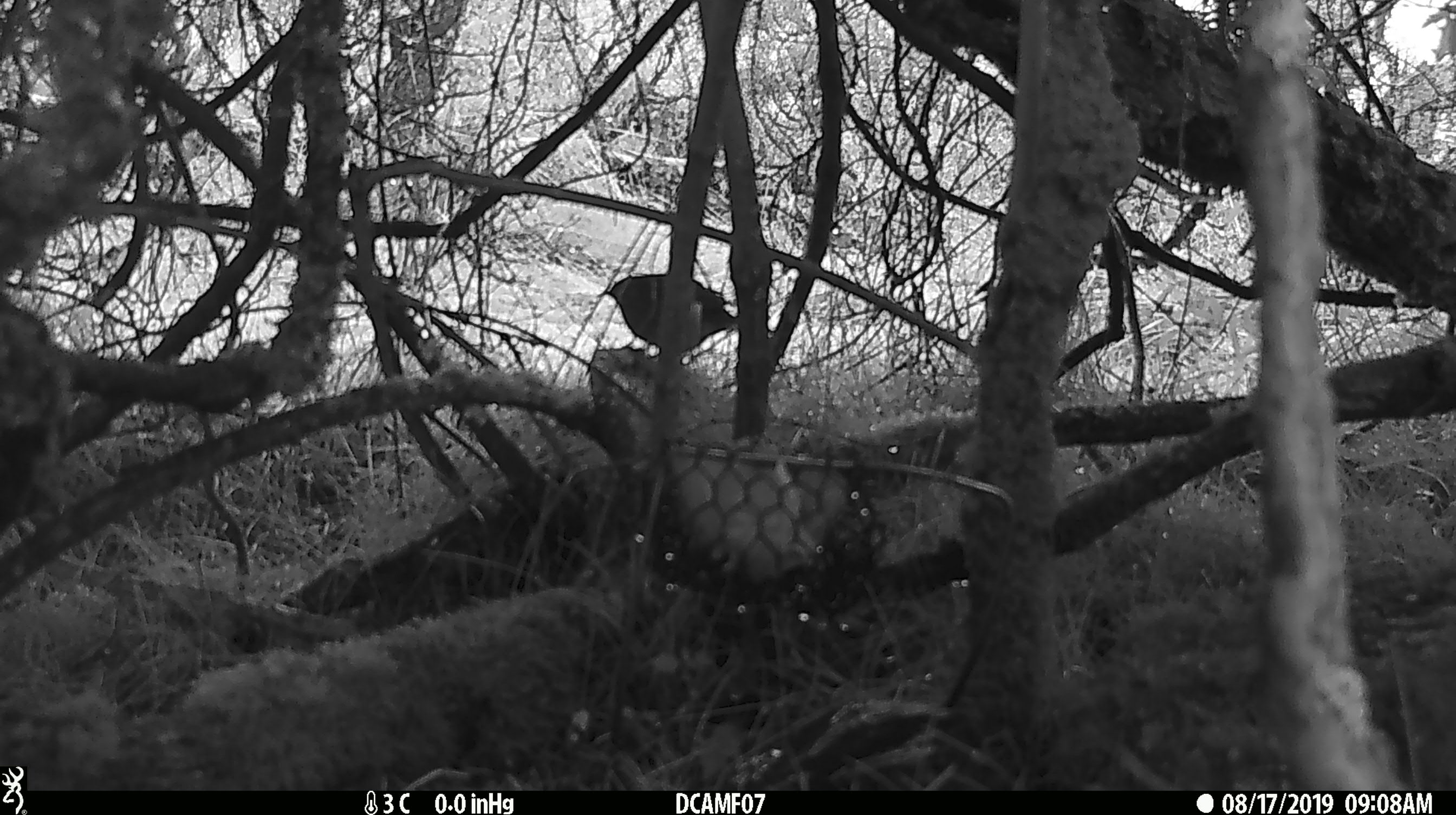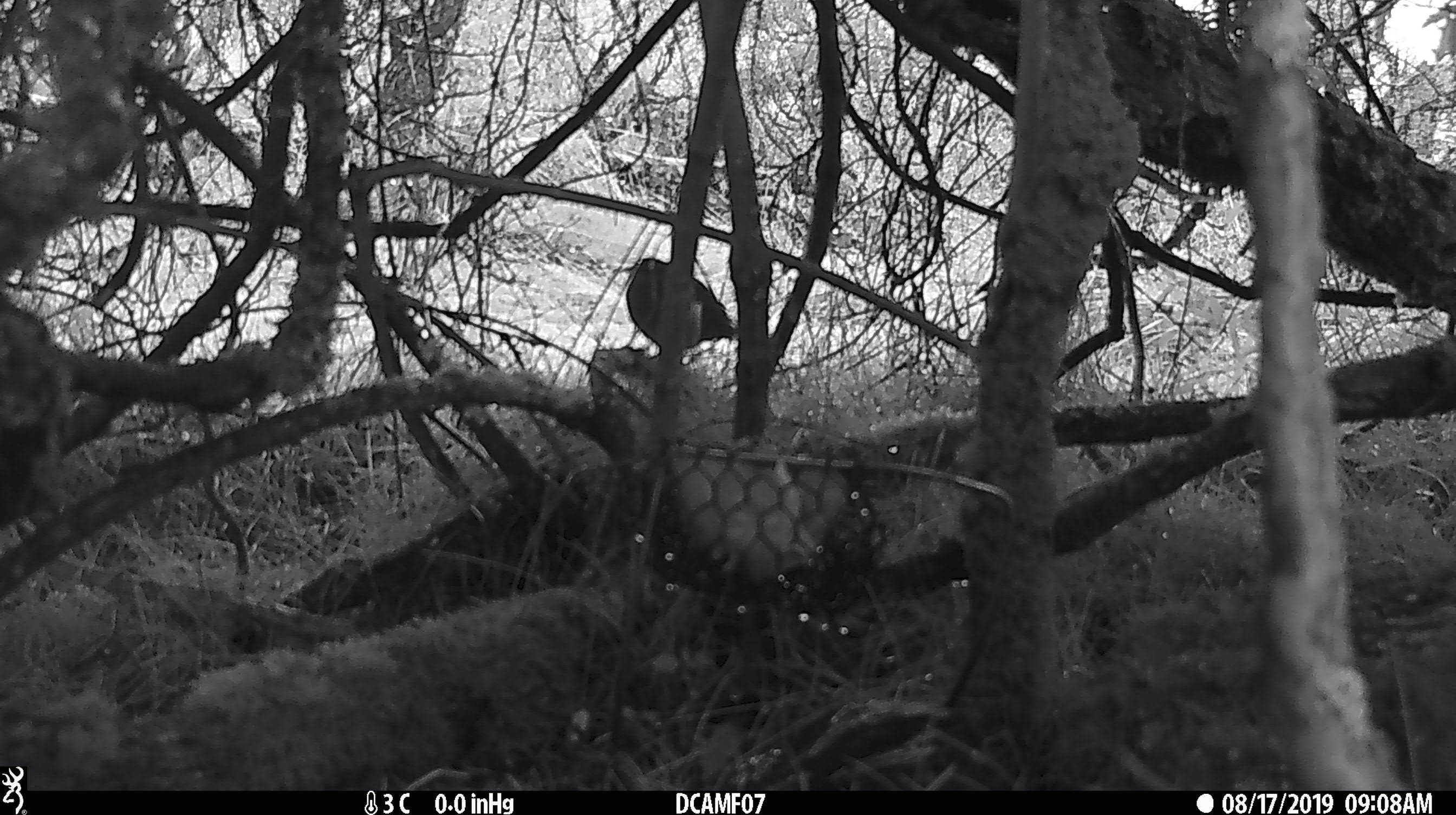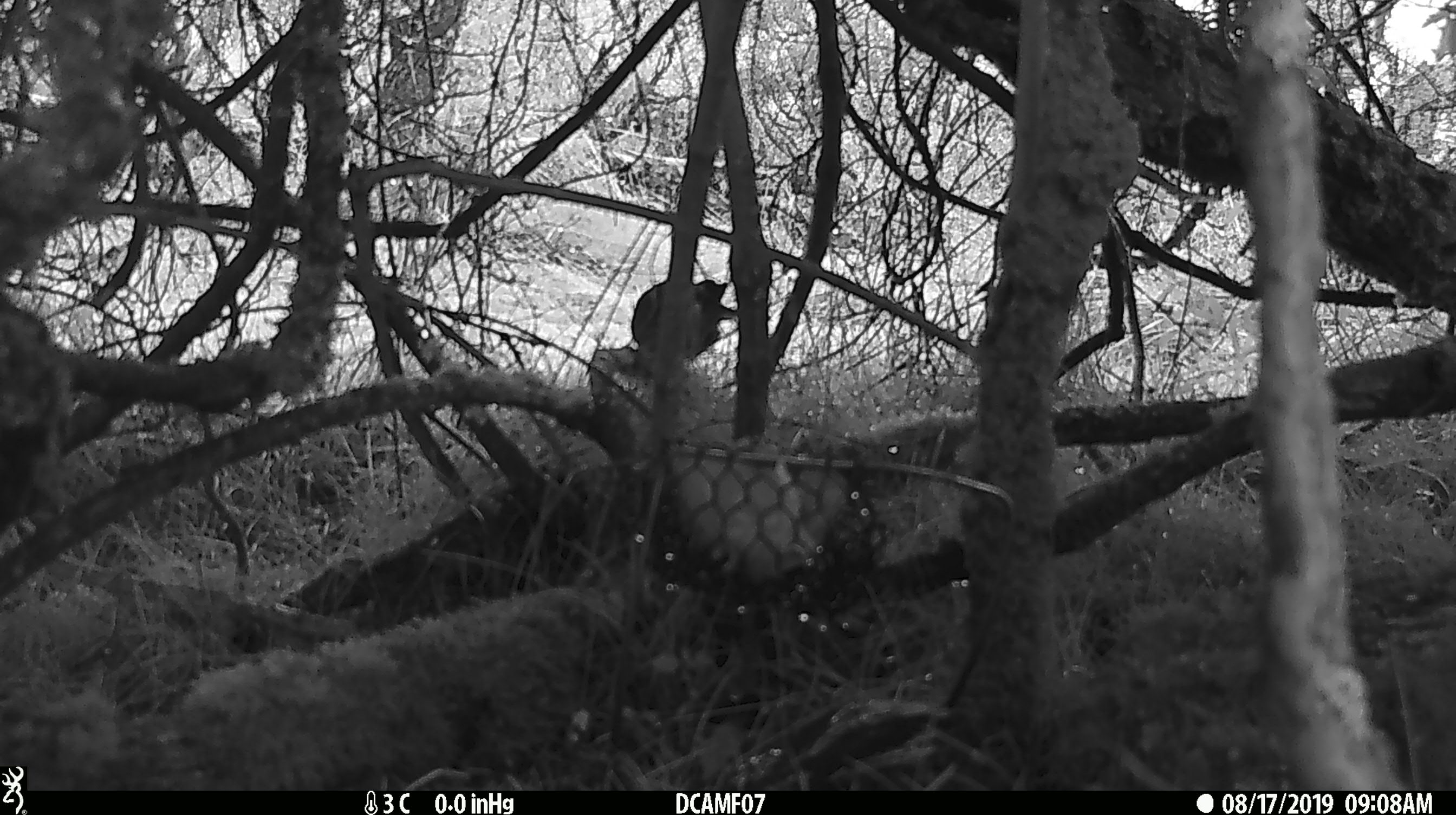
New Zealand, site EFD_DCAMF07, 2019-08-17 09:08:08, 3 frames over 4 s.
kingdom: Animalia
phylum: Chordata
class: Aves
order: Passeriformes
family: Petroicidae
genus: Petroica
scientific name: Petroica australis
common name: new zealand robin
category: robin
Robin (new zealand robin) (Petroica australis).